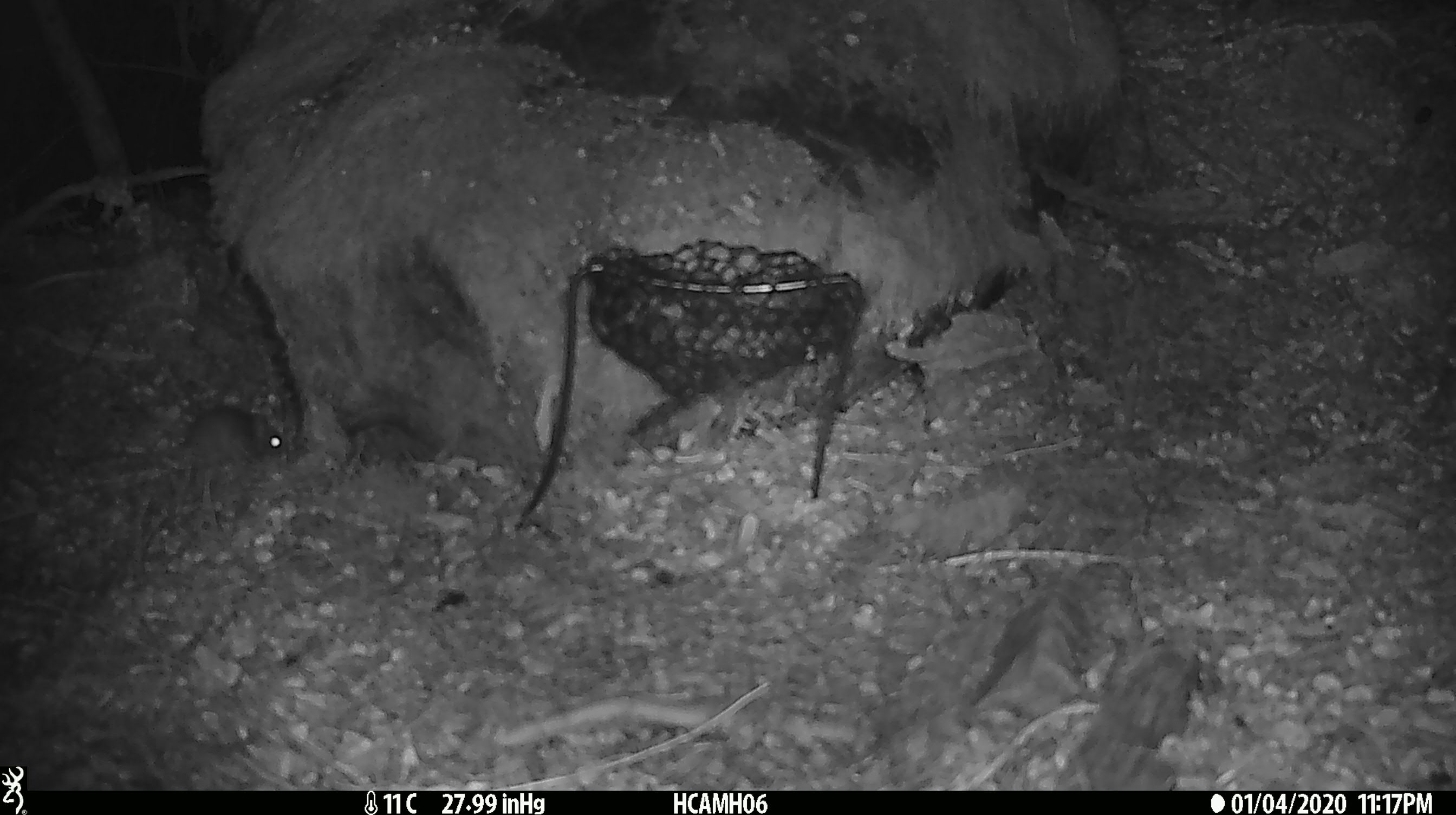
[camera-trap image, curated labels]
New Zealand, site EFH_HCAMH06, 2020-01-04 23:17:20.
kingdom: Animalia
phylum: Chordata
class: Mammalia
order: Rodentia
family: Muridae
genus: Mus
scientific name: Mus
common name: mouse